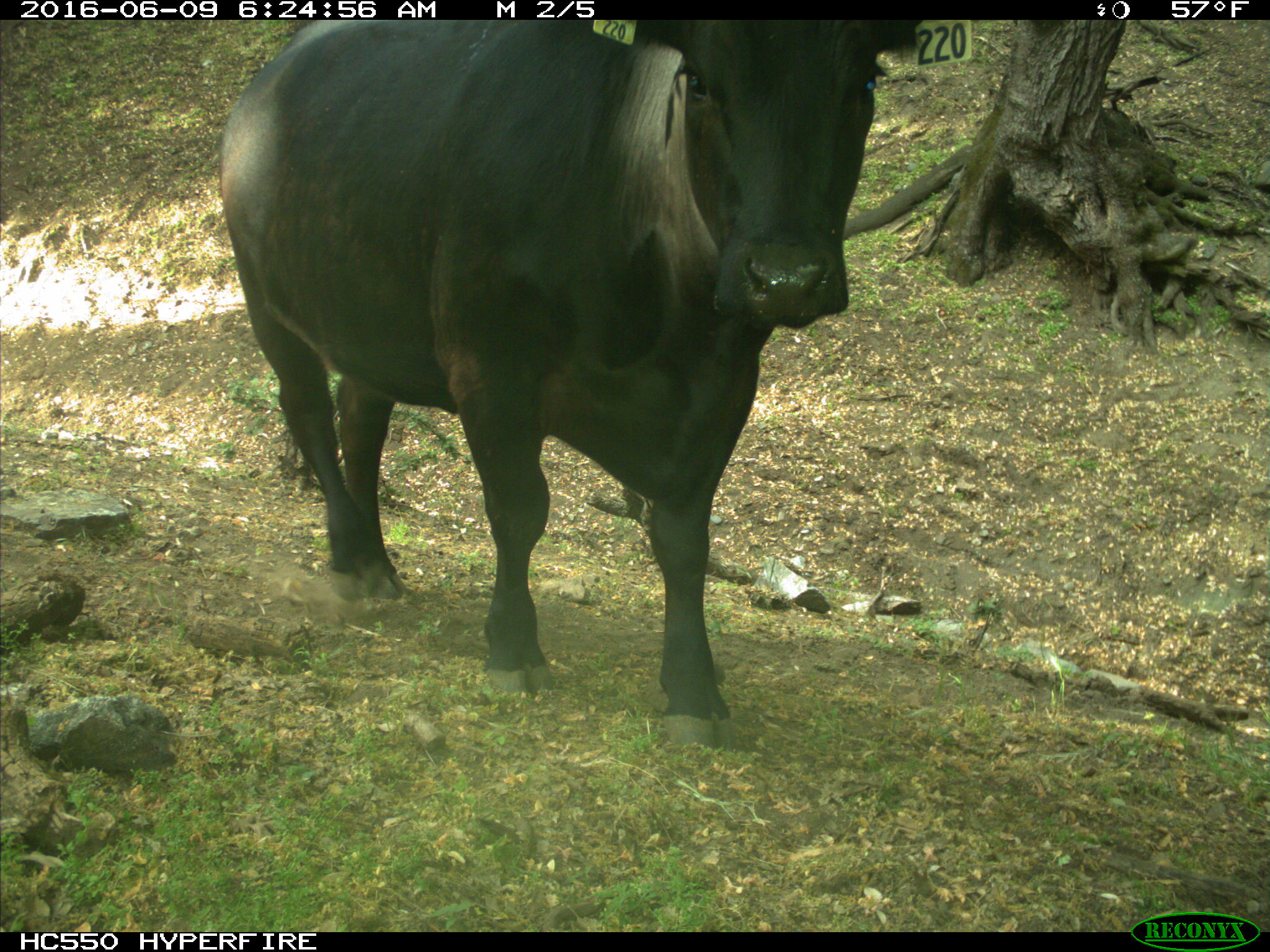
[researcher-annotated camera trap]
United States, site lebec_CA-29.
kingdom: Animalia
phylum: Chordata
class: Mammalia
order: Artiodactyla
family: Bovidae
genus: Bos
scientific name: Bos taurus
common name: domestic cow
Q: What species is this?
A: Bos taurus (domestic cow).